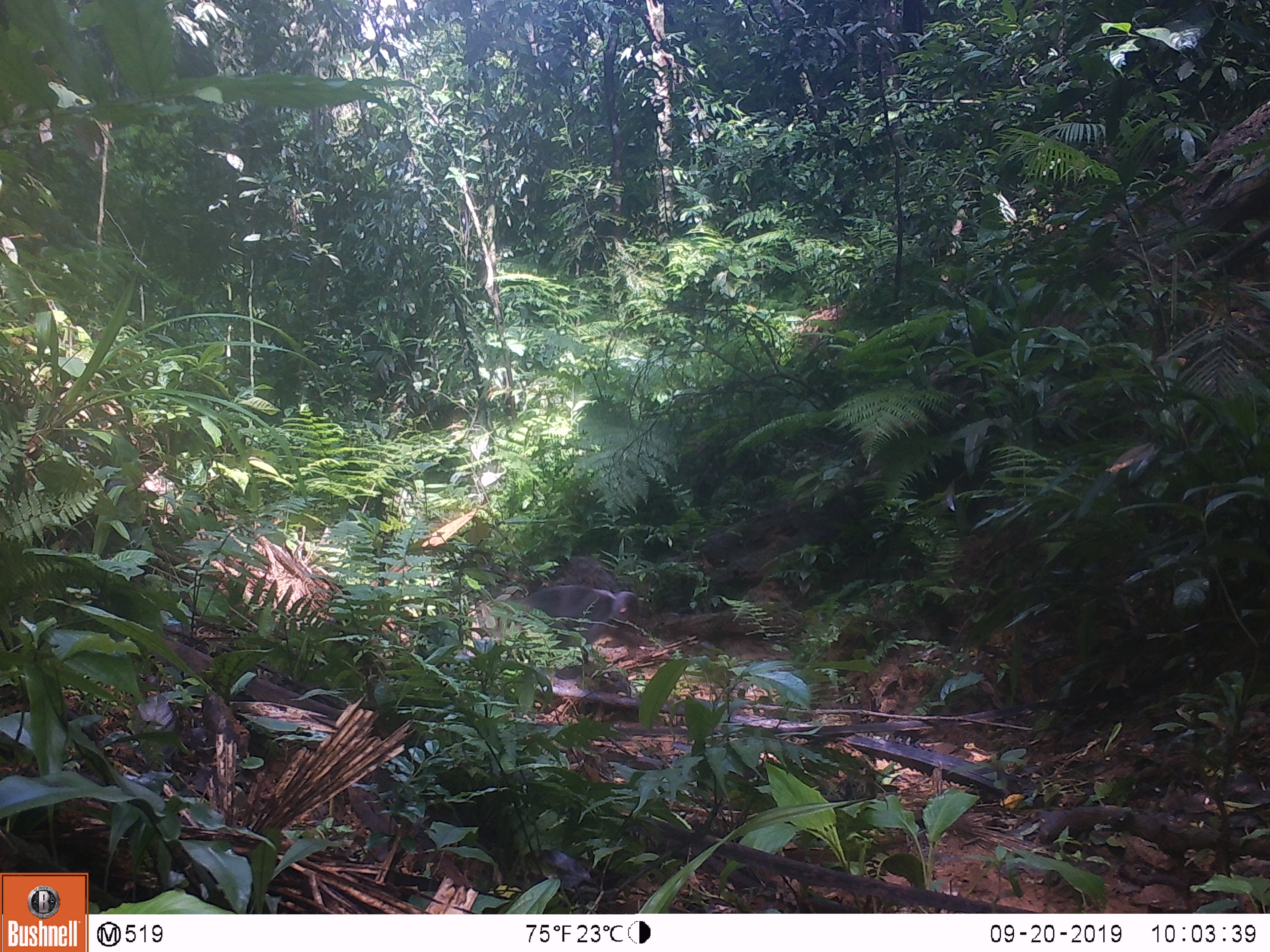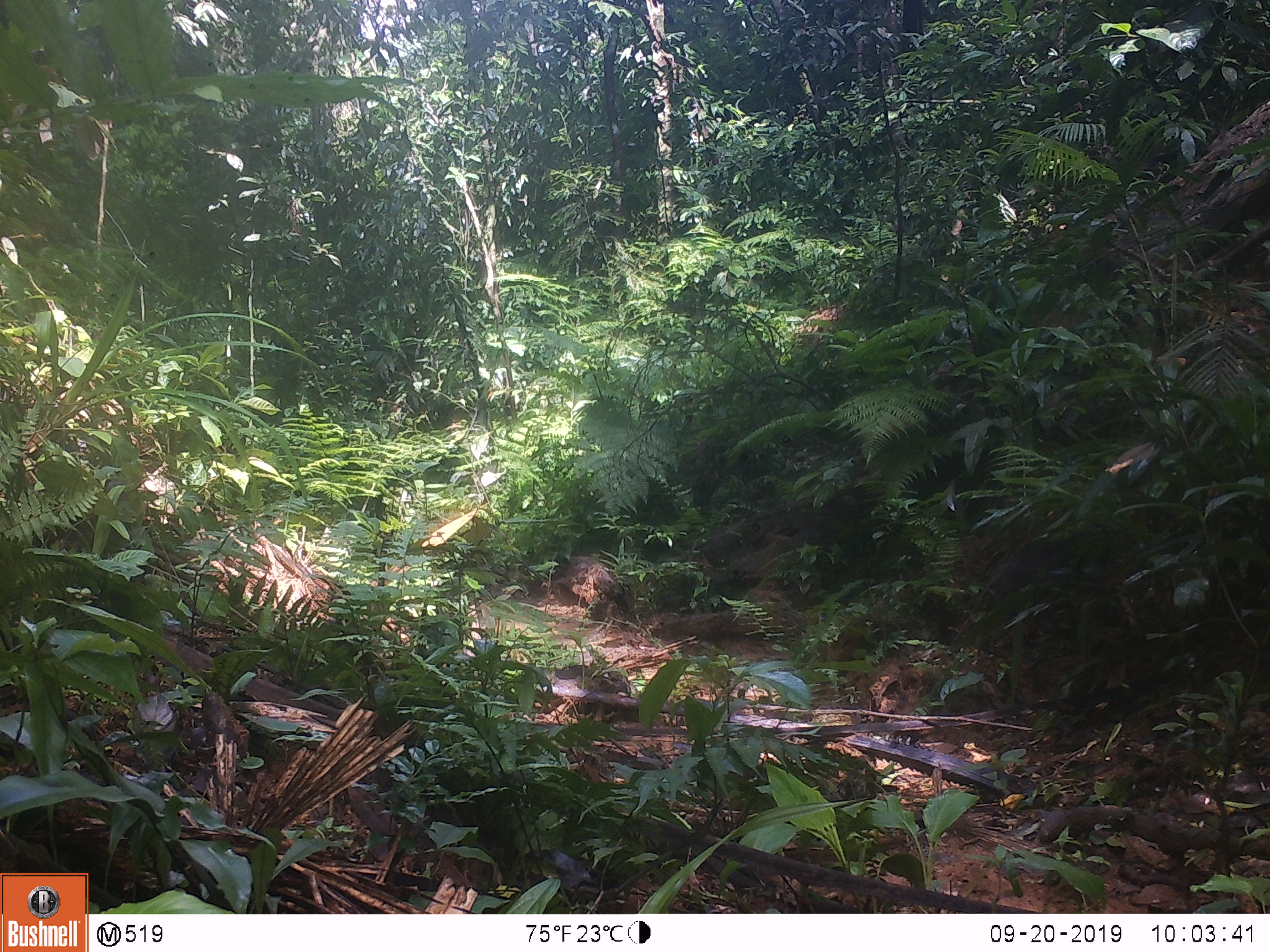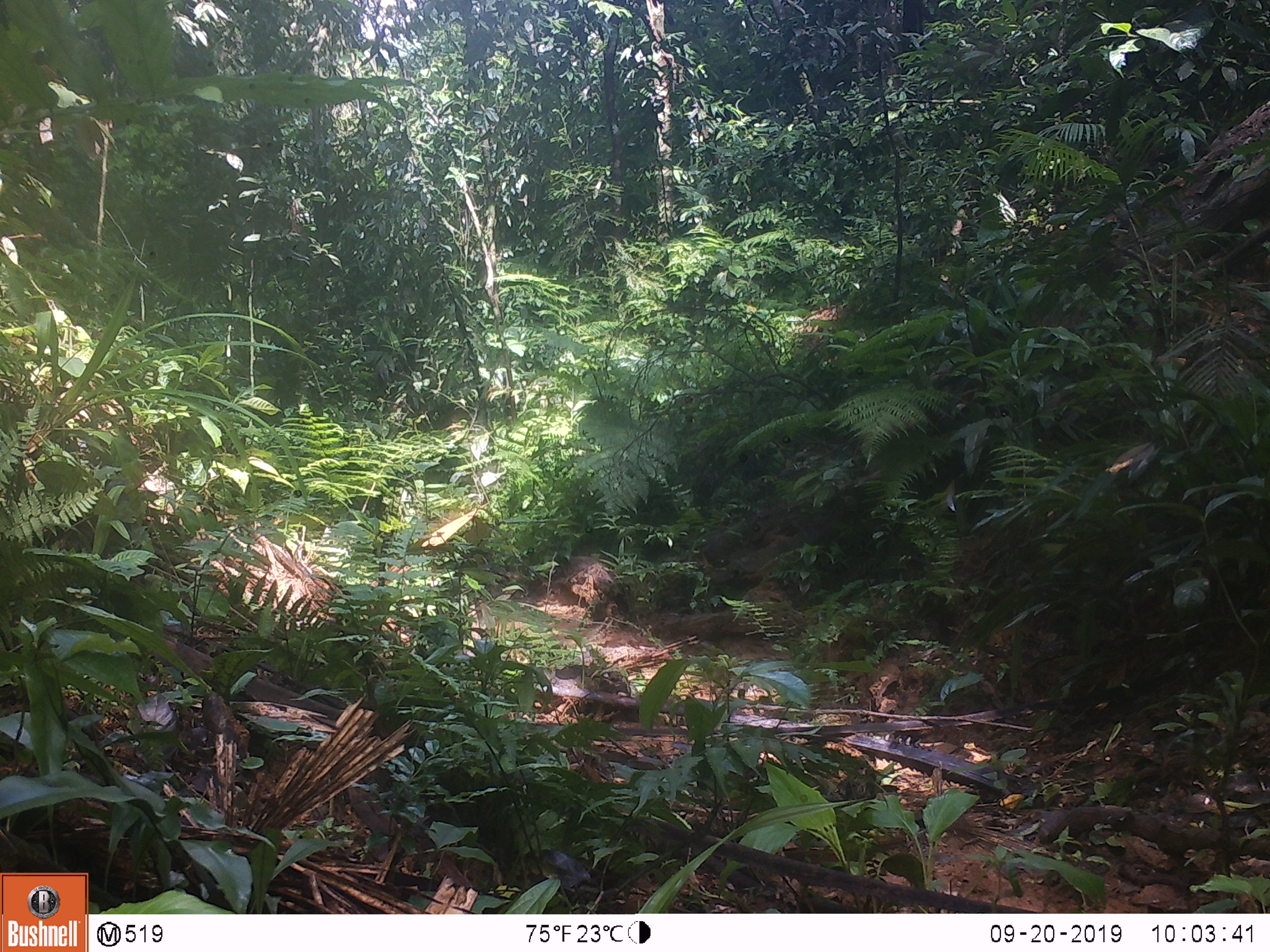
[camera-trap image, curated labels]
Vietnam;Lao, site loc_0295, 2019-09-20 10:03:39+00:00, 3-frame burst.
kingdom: Animalia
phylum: Chordata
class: Mammalia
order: Primates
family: Cercopithecidae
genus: Macaca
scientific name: Macaca arctoides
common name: stump-tailed macaque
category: stump tailed macaque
Stump tailed macaque (stump-tailed macaque) (Macaca arctoides). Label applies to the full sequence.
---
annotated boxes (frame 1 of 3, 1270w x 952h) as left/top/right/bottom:
stump tailed macaque: 512/586/639/646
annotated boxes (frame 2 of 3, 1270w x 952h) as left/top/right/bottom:
stump tailed macaque: 990/533/1117/625